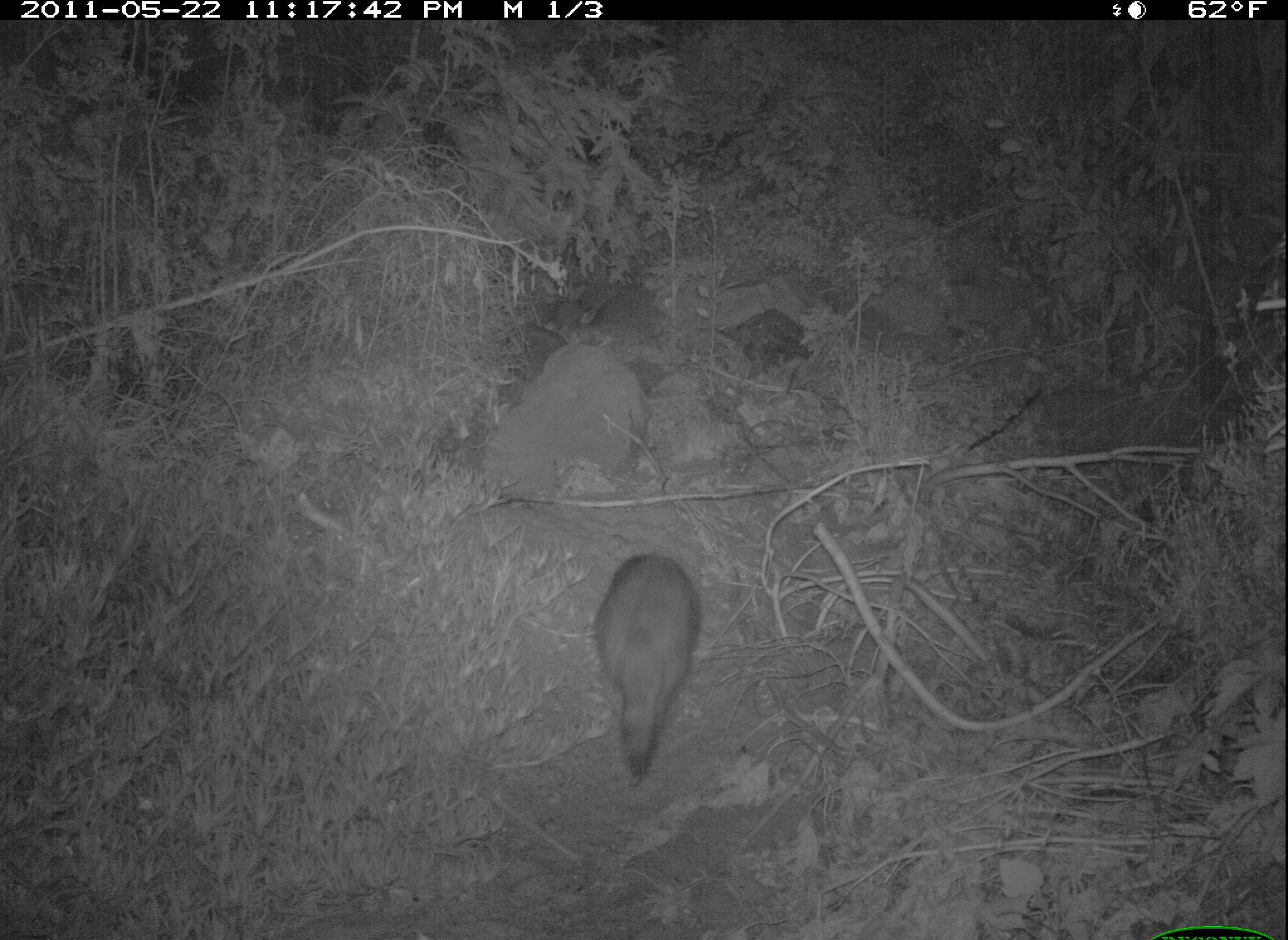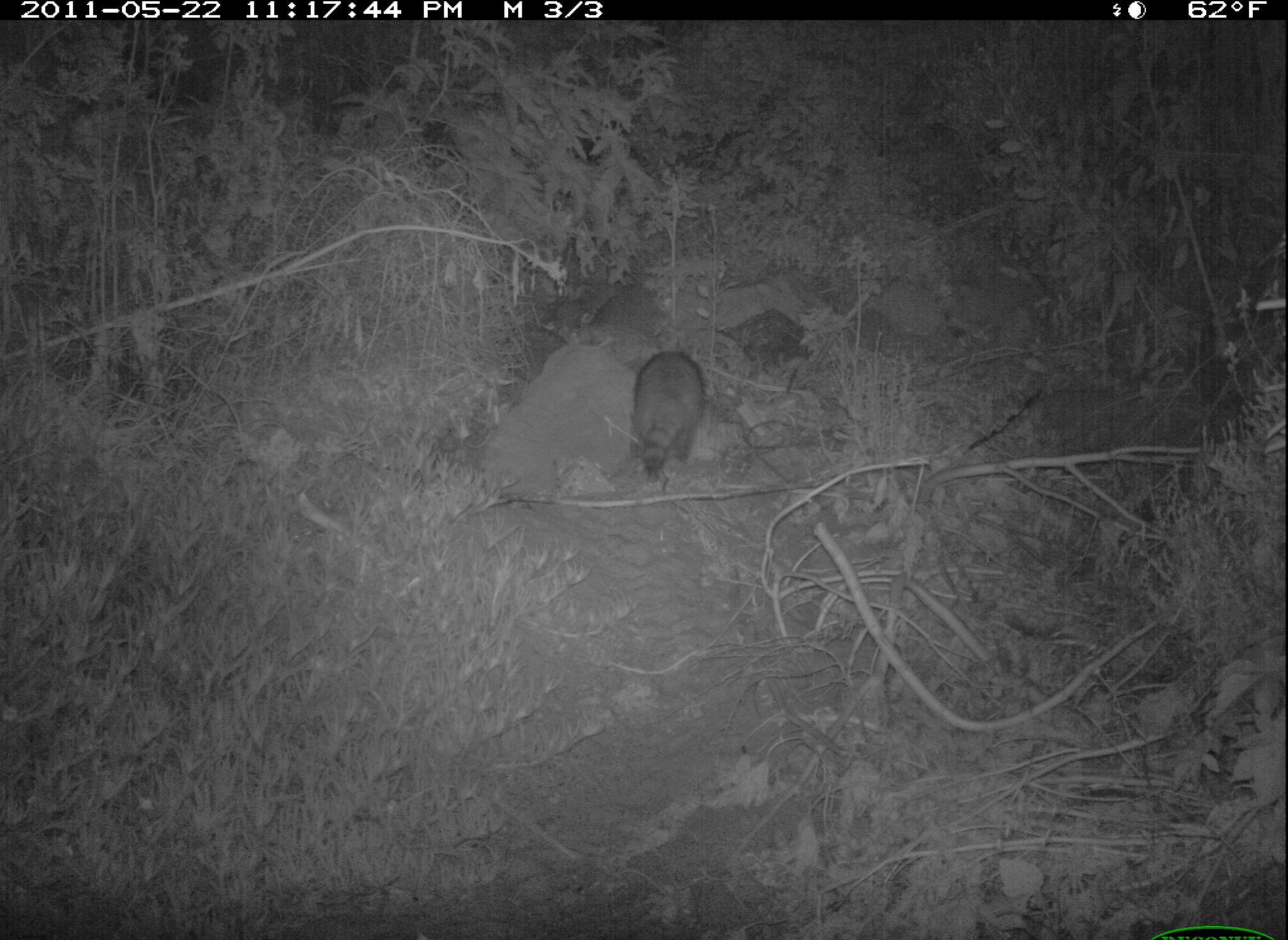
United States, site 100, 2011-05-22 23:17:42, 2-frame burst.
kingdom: Animalia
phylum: Chordata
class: Mammalia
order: Carnivora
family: Procyonidae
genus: Procyon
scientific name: Procyon lotor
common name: raccoon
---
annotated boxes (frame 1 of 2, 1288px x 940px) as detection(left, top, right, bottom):
raccoon: detection(578, 540, 713, 783)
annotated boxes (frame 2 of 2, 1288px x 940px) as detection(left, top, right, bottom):
raccoon: detection(612, 335, 721, 491)